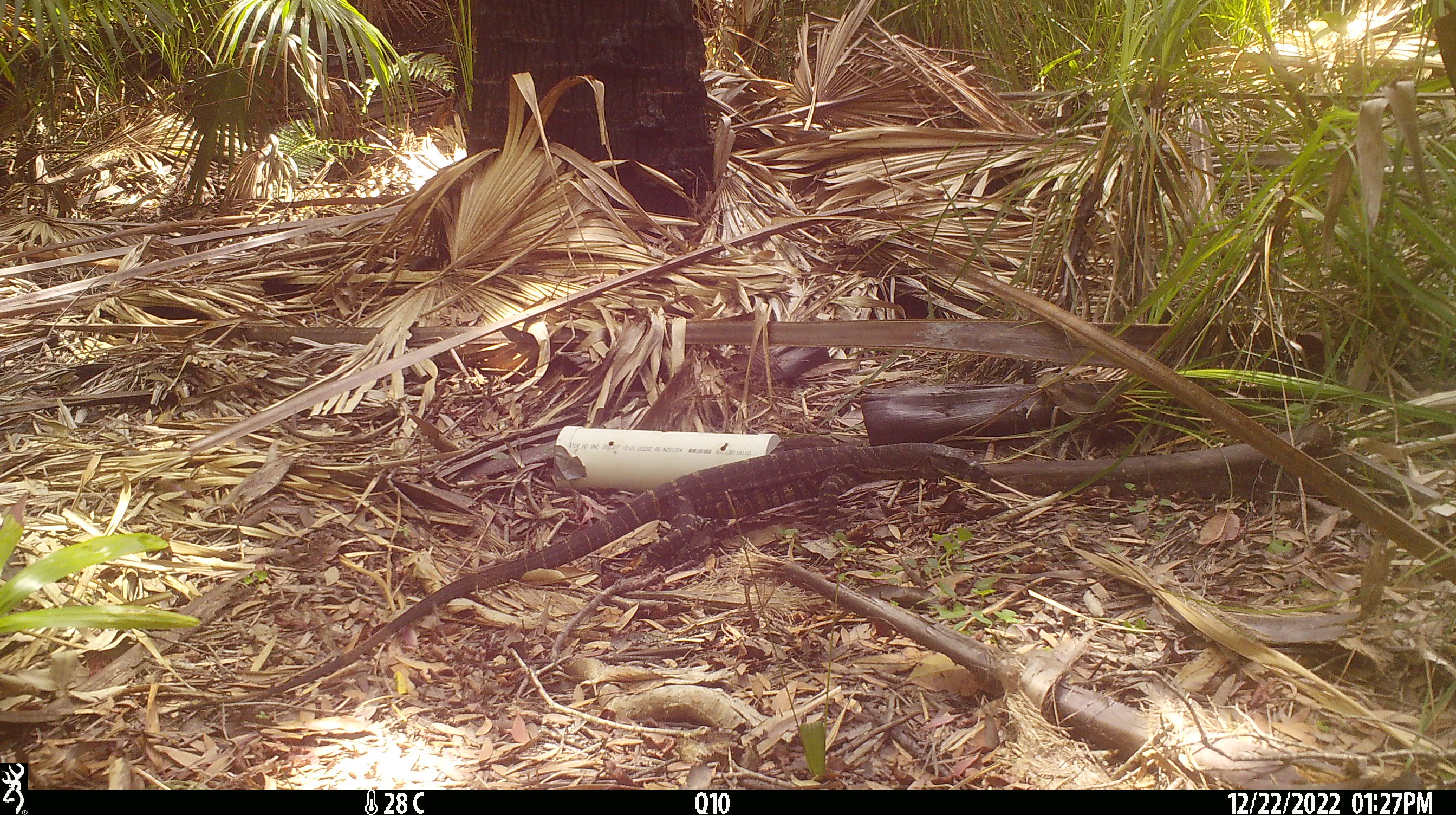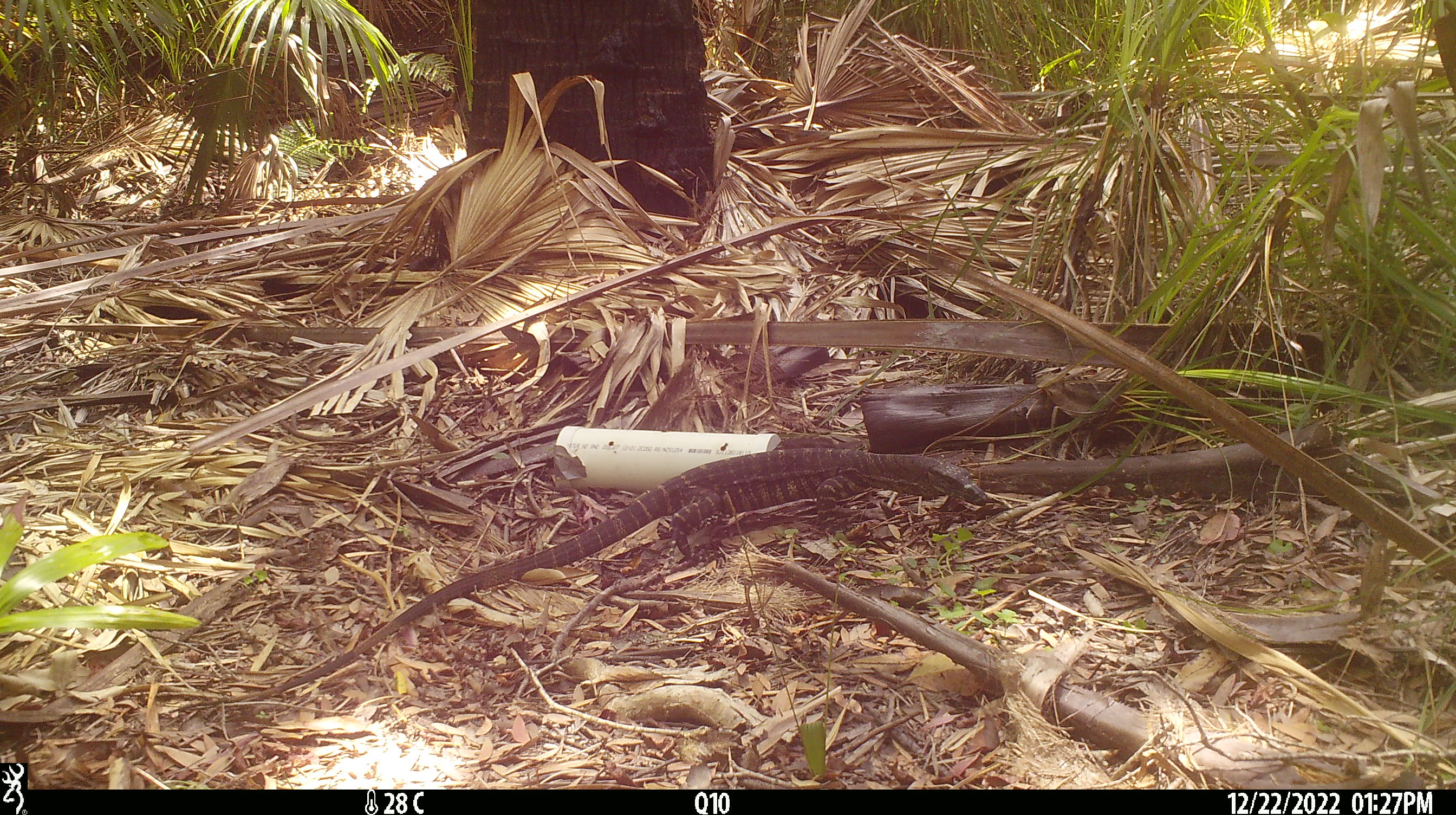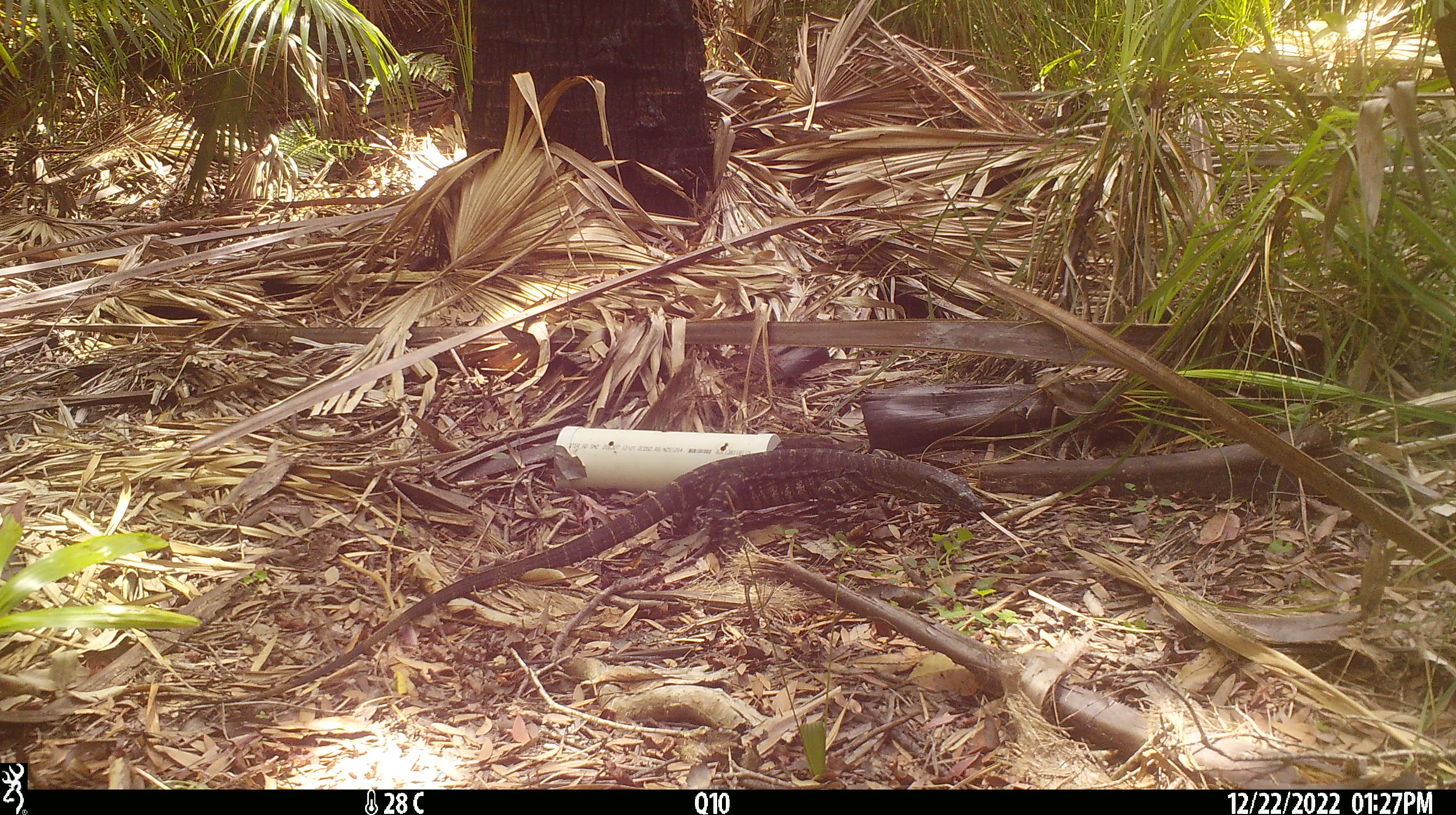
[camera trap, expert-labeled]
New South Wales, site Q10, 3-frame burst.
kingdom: Animalia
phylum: Chordata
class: Reptilia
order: Squamata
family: Varanidae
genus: Varanus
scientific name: Varanus varius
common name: lace monitor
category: goanna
Goanna (lace monitor) (Varanus varius).